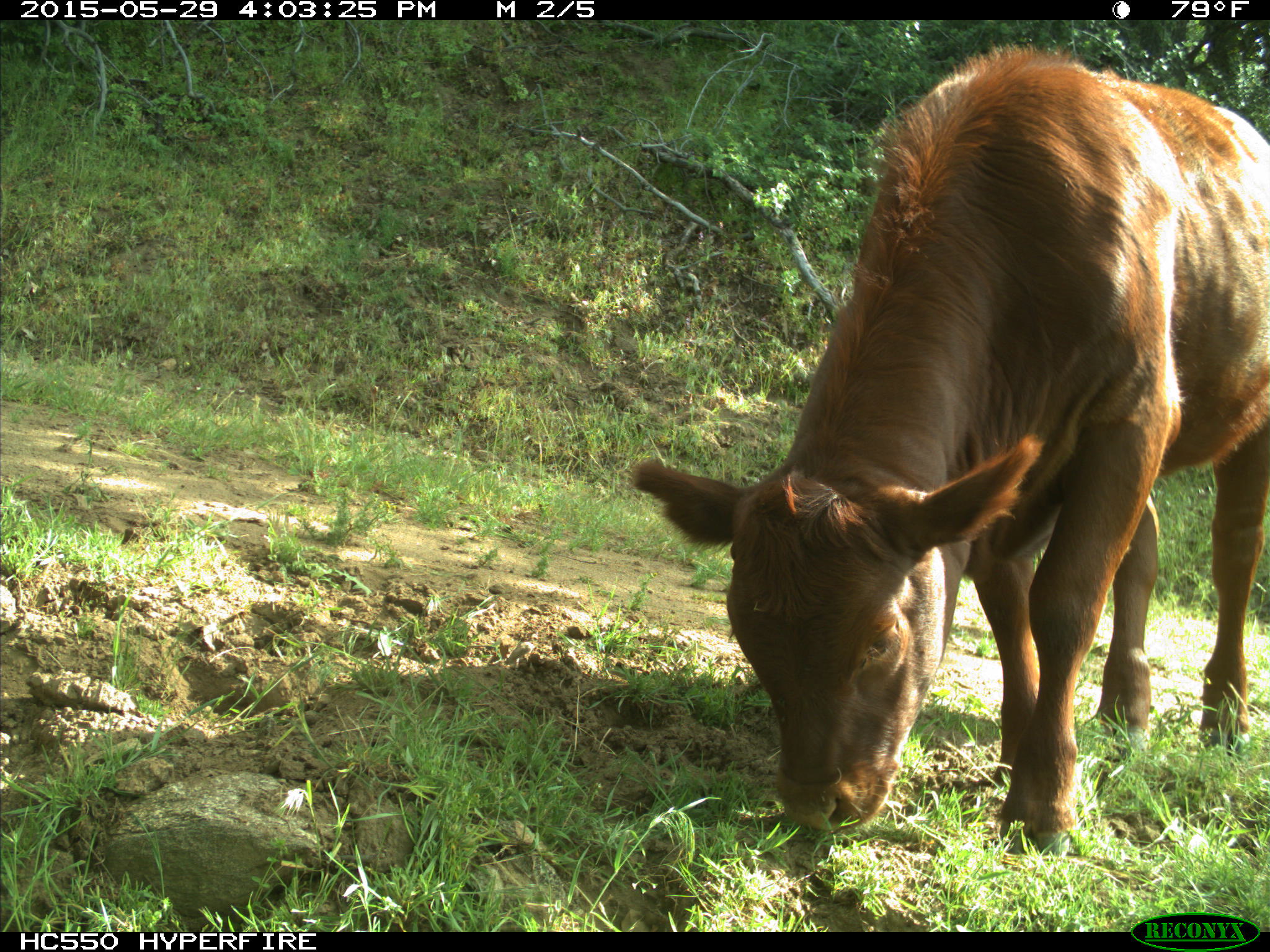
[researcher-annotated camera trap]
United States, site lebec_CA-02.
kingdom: Animalia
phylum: Chordata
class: Mammalia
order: Artiodactyla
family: Bovidae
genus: Bos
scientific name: Bos taurus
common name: domestic cow